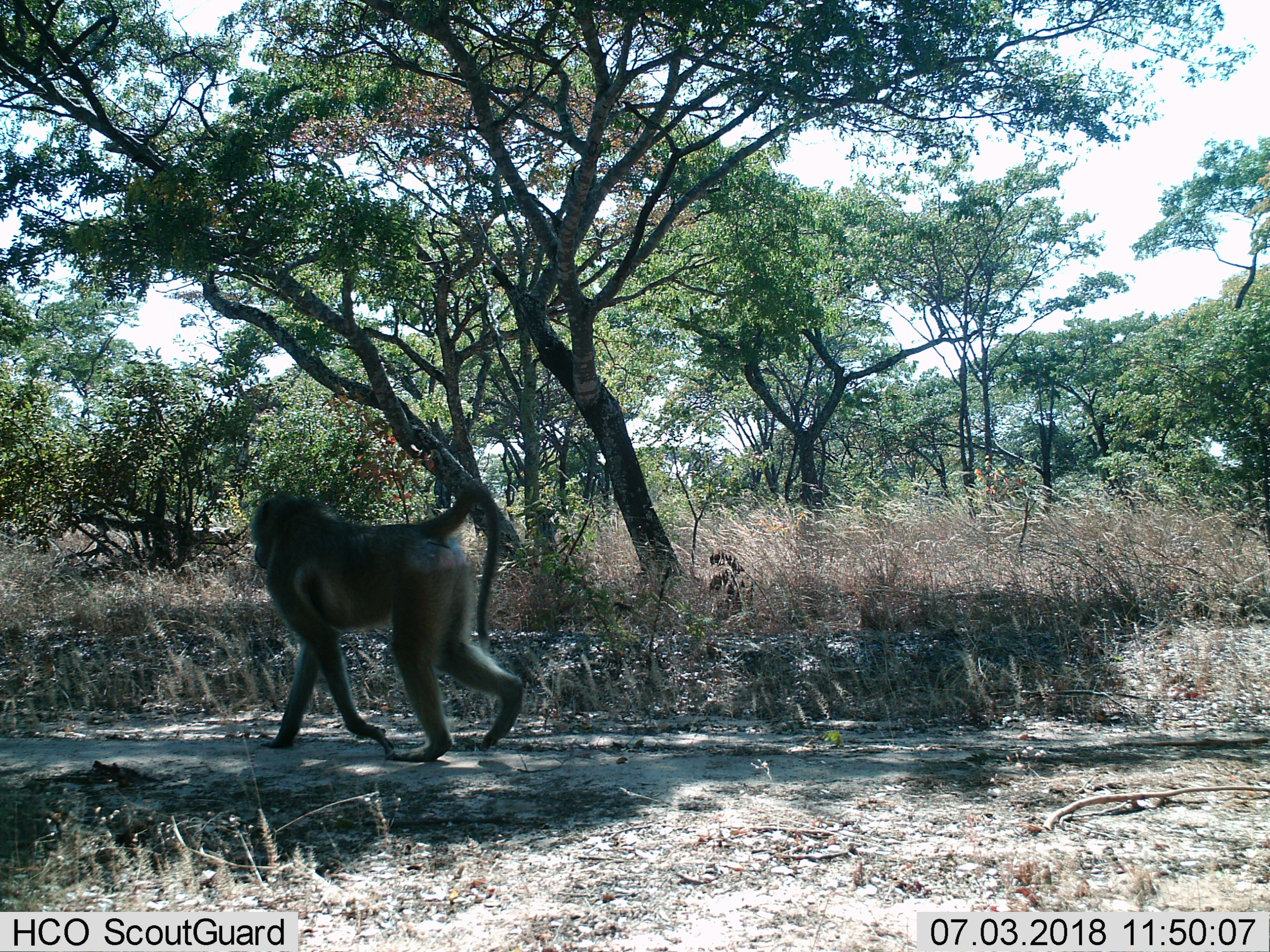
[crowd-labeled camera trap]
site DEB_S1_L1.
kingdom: Animalia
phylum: Chordata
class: Mammalia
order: Primates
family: Cercopithecidae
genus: Papio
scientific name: Papio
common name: baboon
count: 1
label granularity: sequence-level